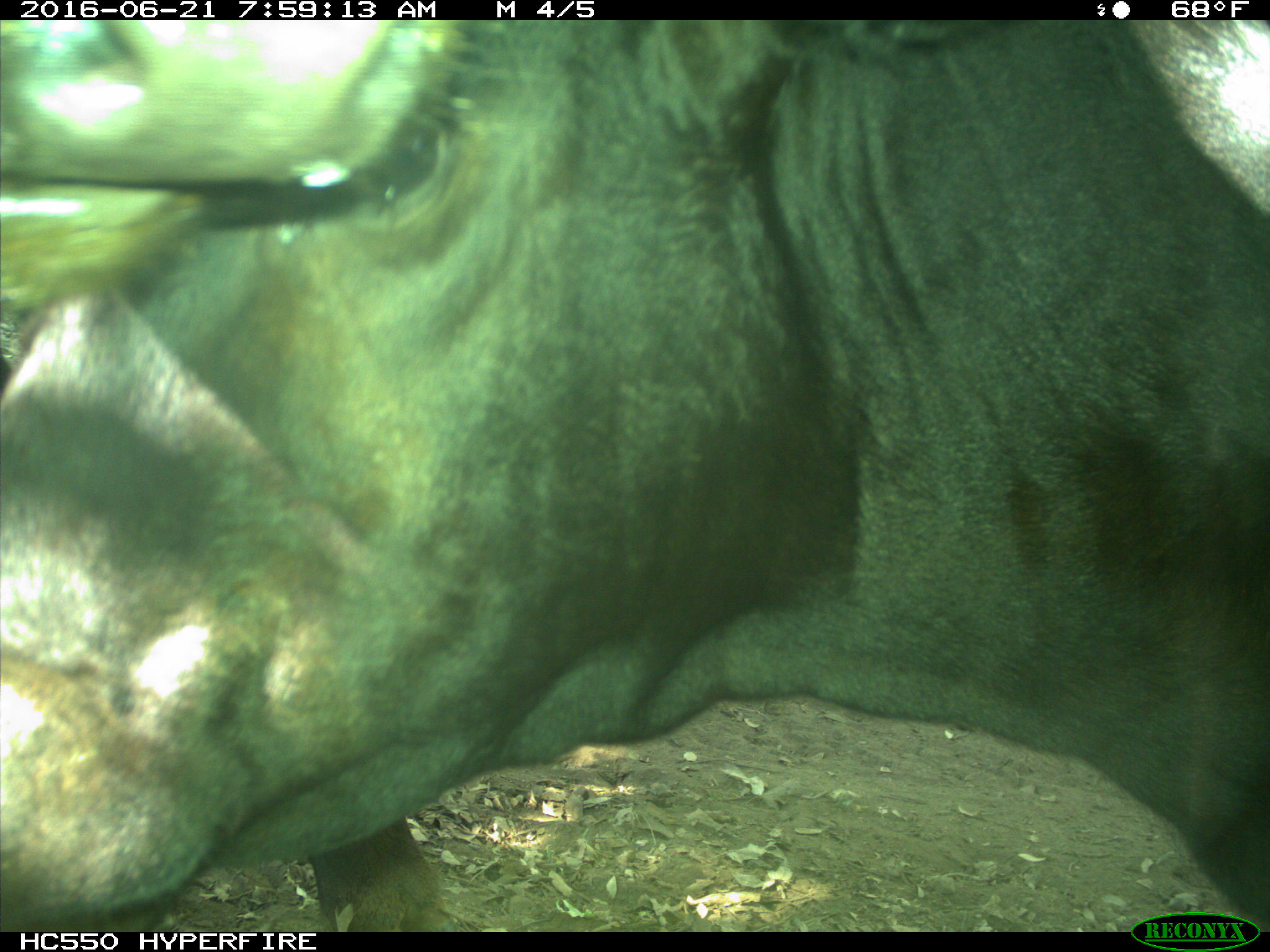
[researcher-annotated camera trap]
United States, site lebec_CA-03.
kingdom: Animalia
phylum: Chordata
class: Mammalia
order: Artiodactyla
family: Bovidae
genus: Bos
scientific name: Bos taurus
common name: domestic cow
Bos taurus (domestic cow).